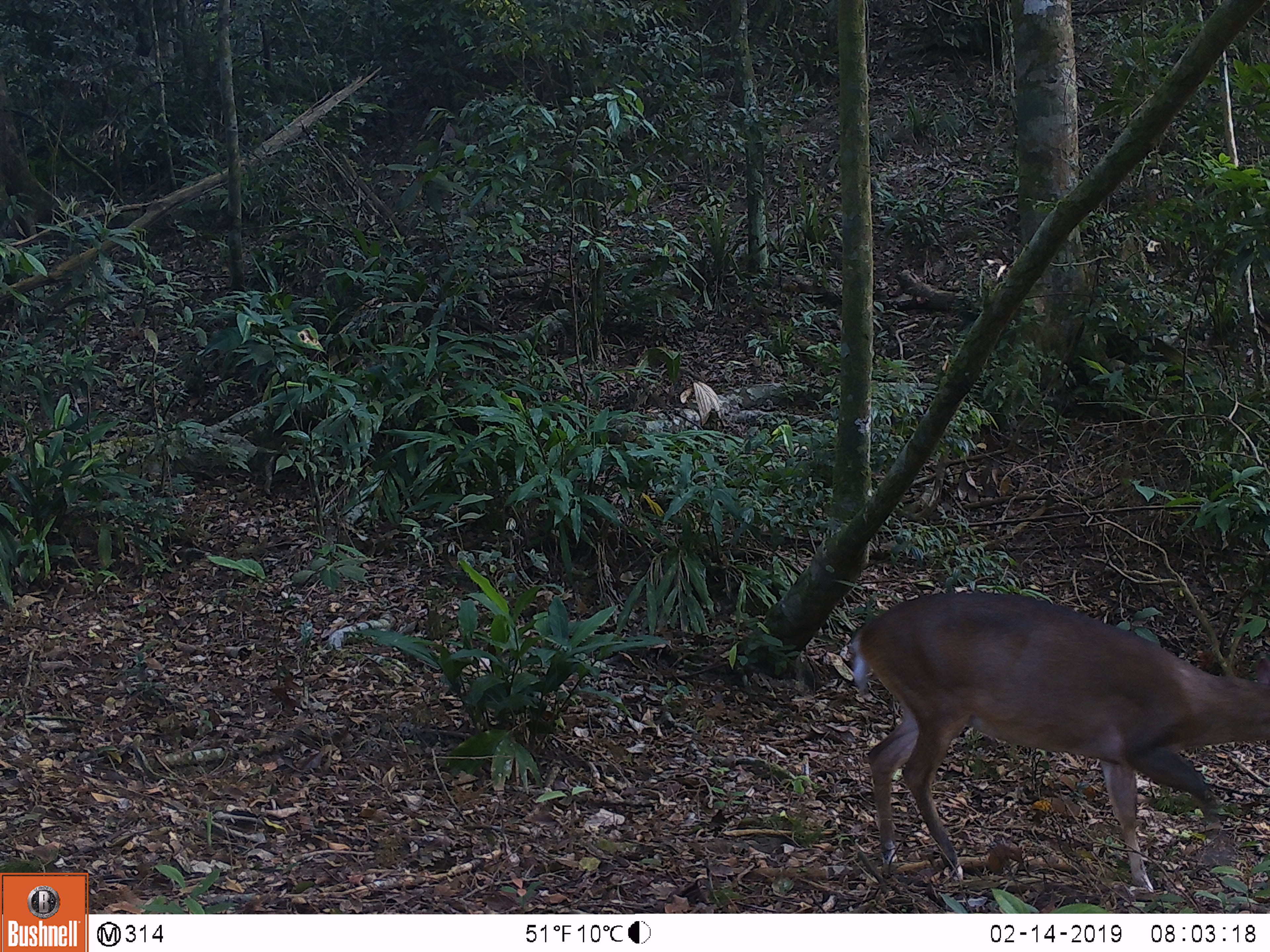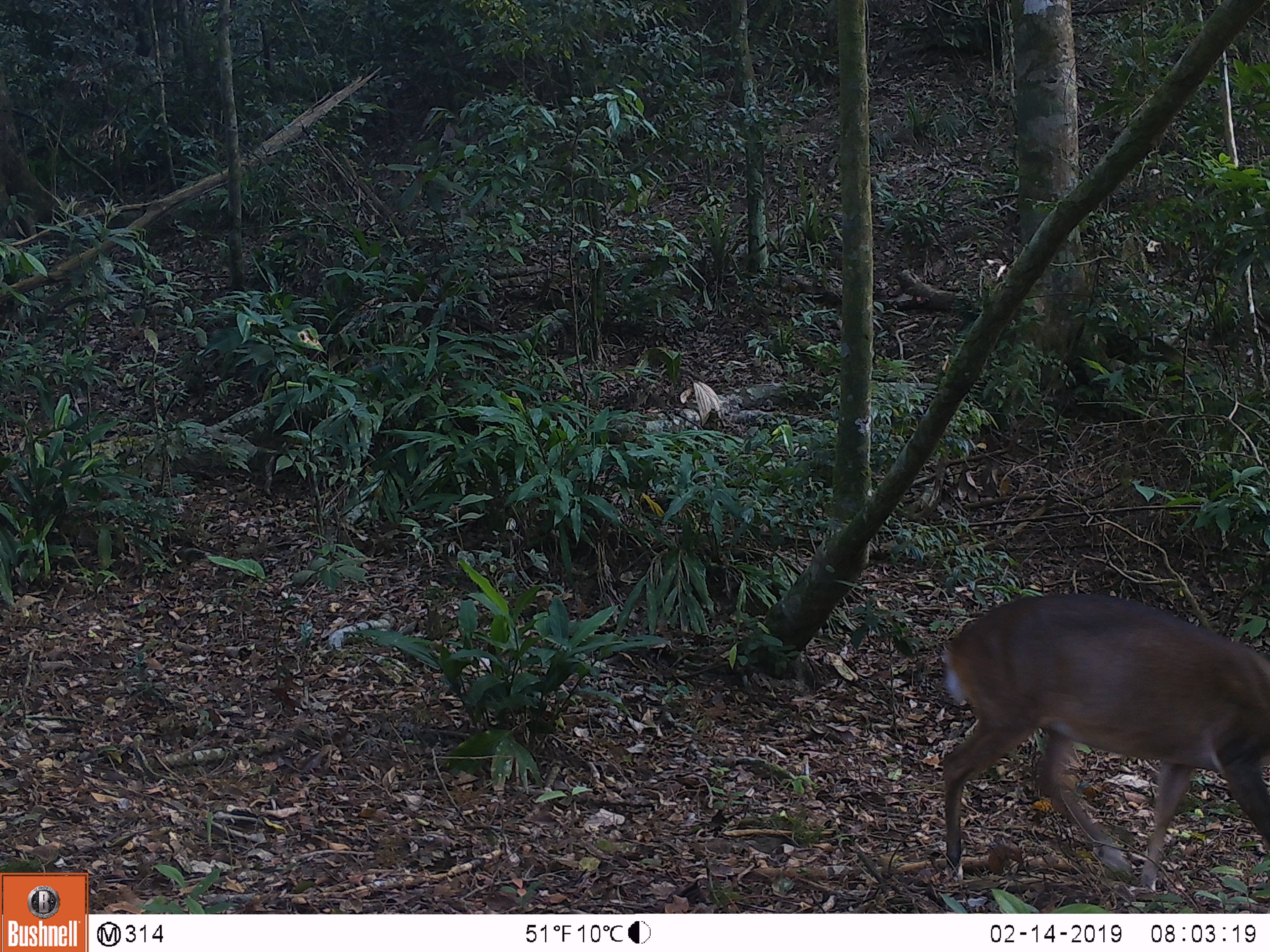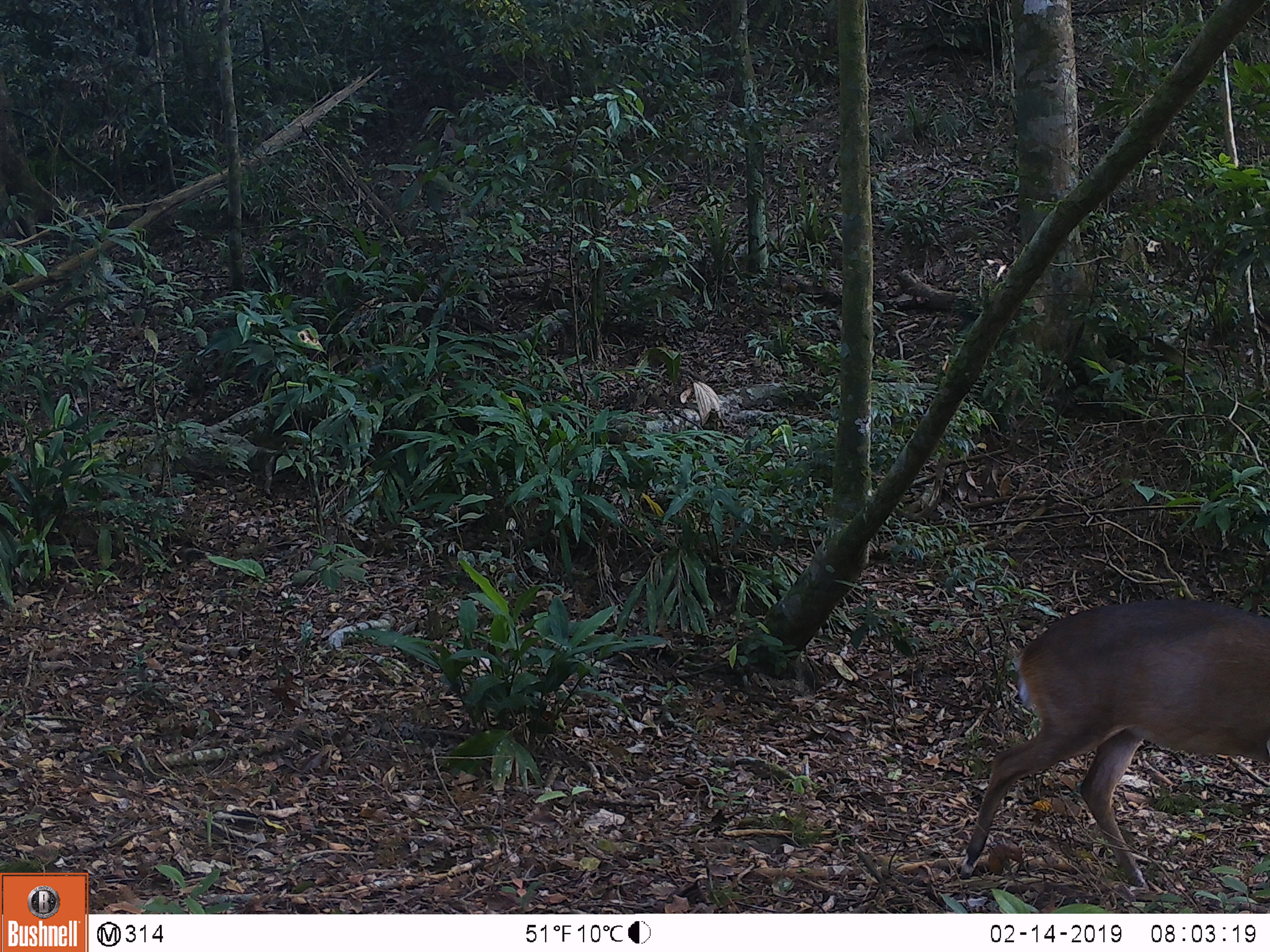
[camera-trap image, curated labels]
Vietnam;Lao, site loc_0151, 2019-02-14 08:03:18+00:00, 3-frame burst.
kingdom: Animalia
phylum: Chordata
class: Mammalia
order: Artiodactyla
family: Cervidae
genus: Muntiacus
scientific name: Muntiacus vuquangensis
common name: large-antlered muntjac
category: large antlered muntjac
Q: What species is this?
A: Large antlered muntjac (large-antlered muntjac) (Muntiacus vuquangensis).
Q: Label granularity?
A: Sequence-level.